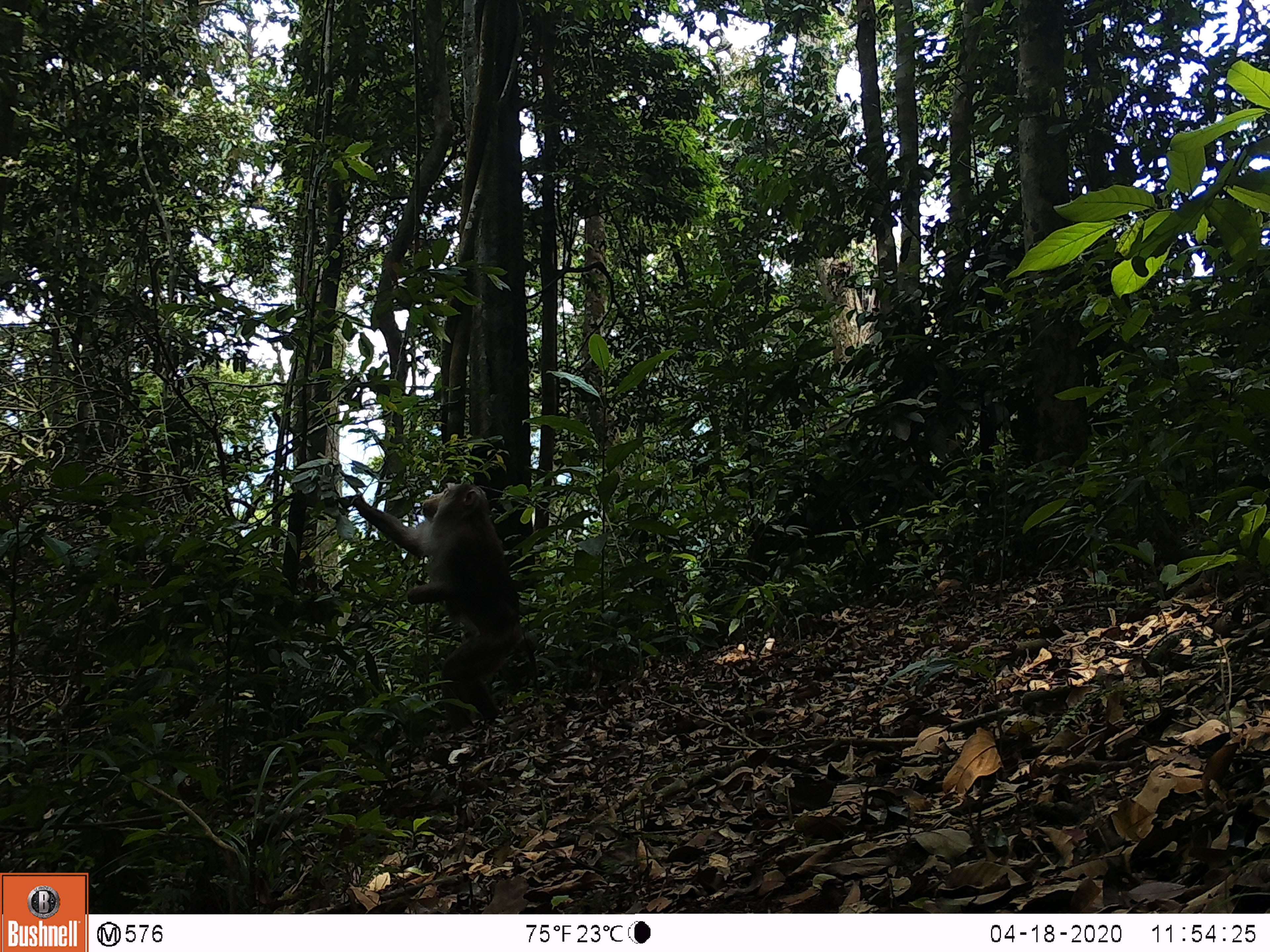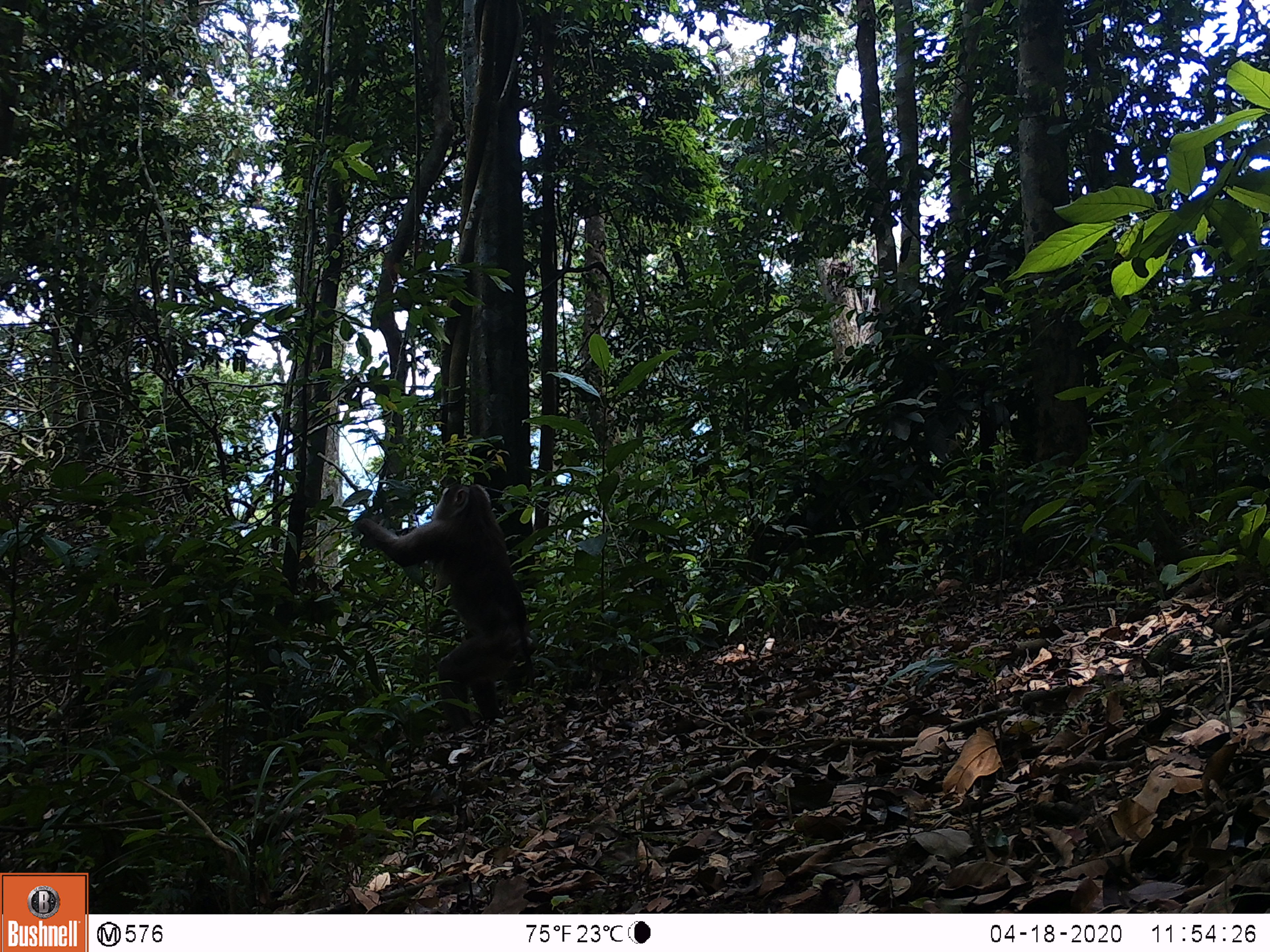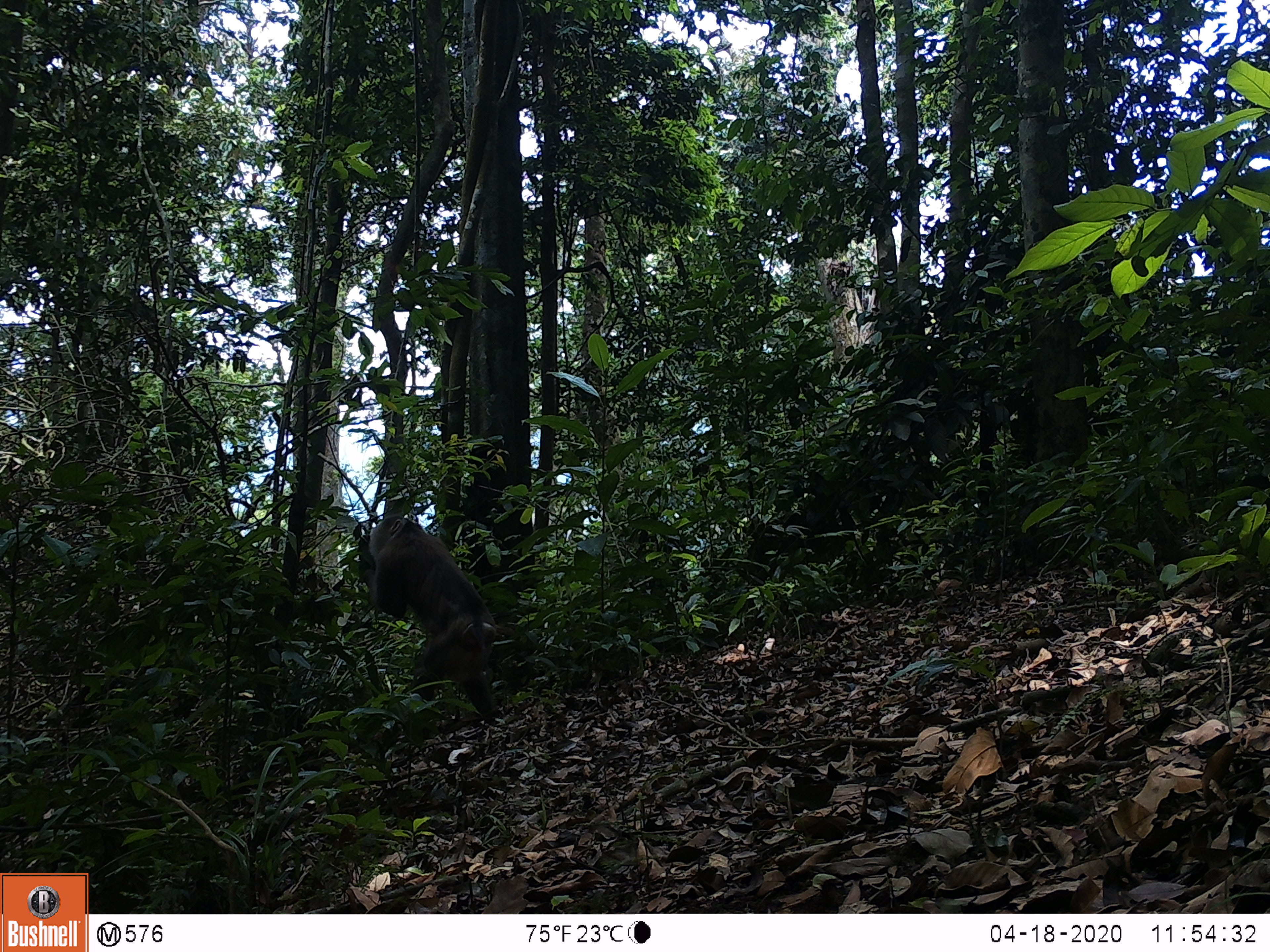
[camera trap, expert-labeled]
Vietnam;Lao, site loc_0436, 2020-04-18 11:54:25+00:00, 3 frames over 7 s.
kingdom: Animalia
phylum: Chordata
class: Mammalia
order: Primates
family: Cercopithecidae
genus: Macaca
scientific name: Macaca nemestrina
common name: pig-tailed macaque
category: pig tailed macaque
Pig tailed macaque (pig-tailed macaque) (Macaca nemestrina). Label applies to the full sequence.